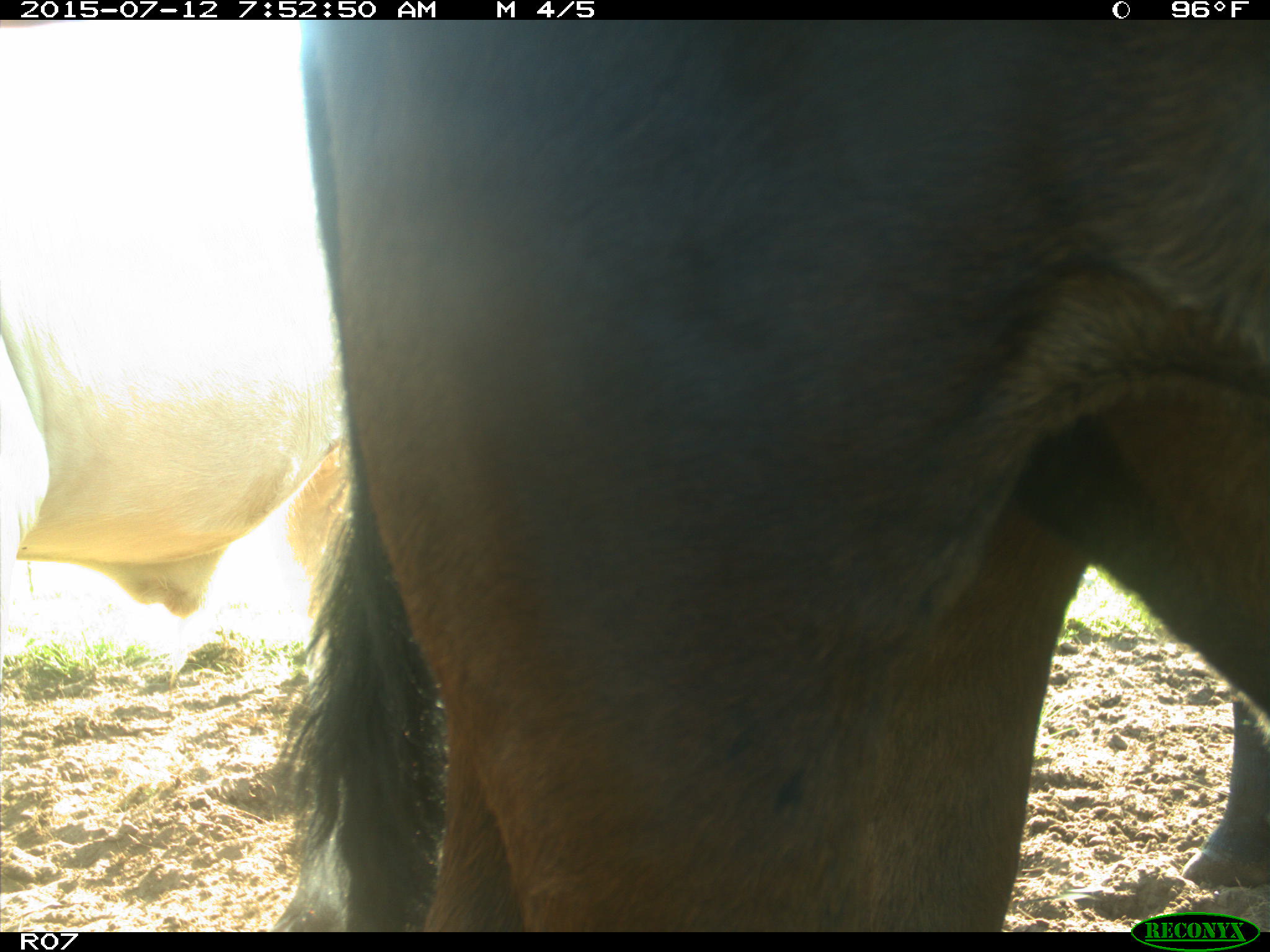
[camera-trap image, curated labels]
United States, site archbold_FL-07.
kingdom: Animalia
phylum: Chordata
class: Mammalia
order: Artiodactyla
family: Bovidae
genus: Bos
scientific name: Bos taurus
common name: domestic cow